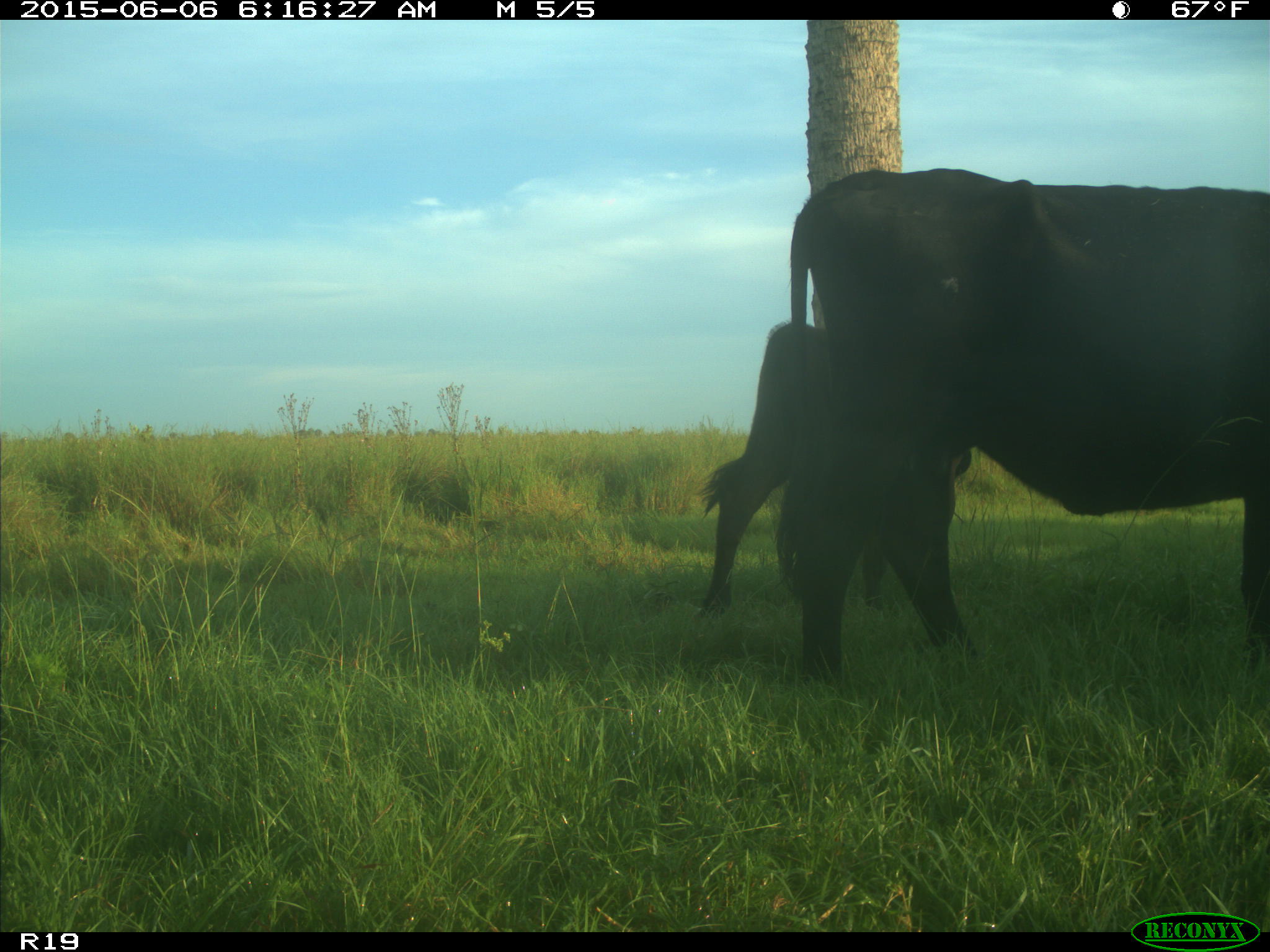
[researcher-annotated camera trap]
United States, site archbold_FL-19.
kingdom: Animalia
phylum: Chordata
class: Mammalia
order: Artiodactyla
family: Bovidae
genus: Bos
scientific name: Bos taurus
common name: domestic cow